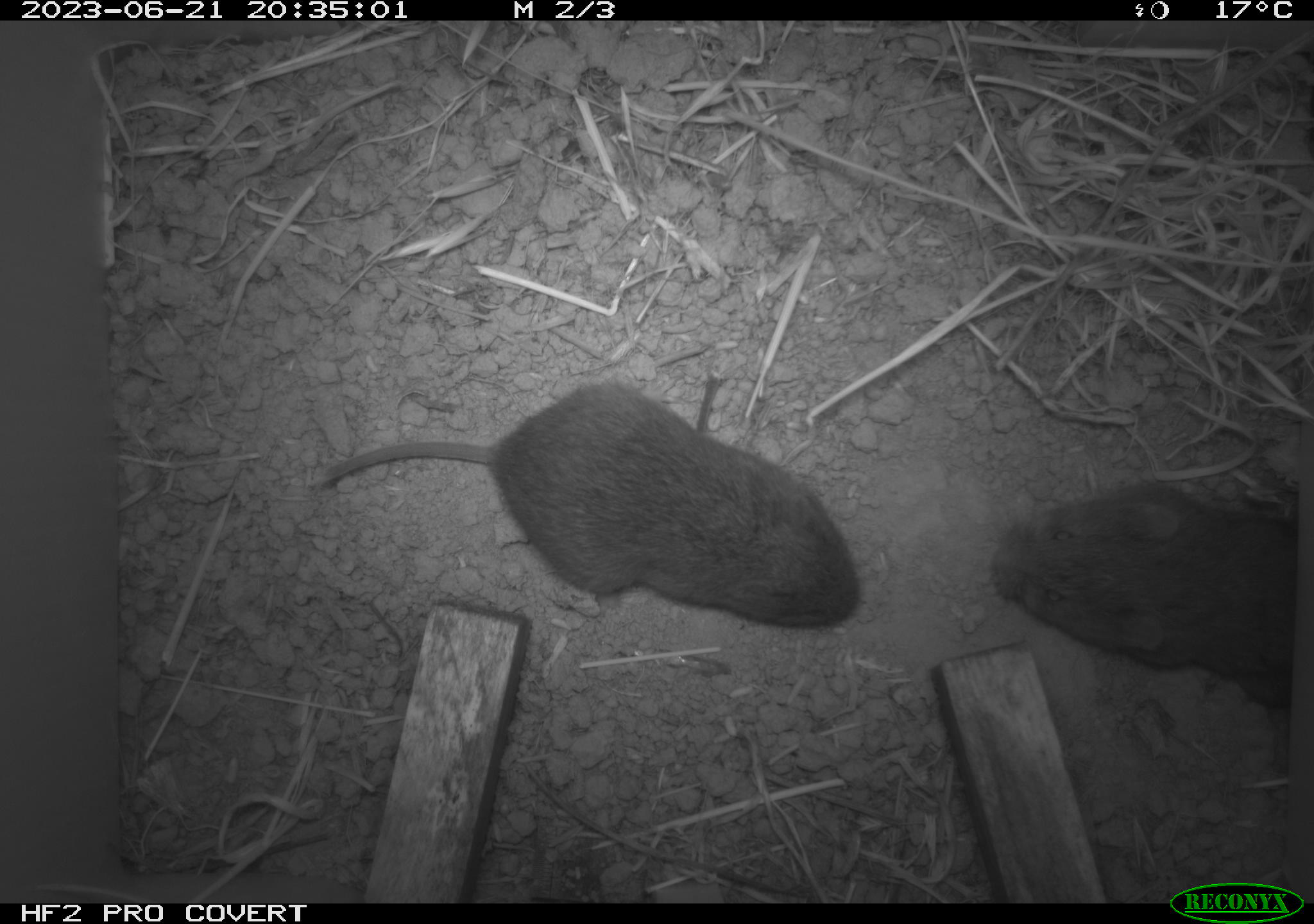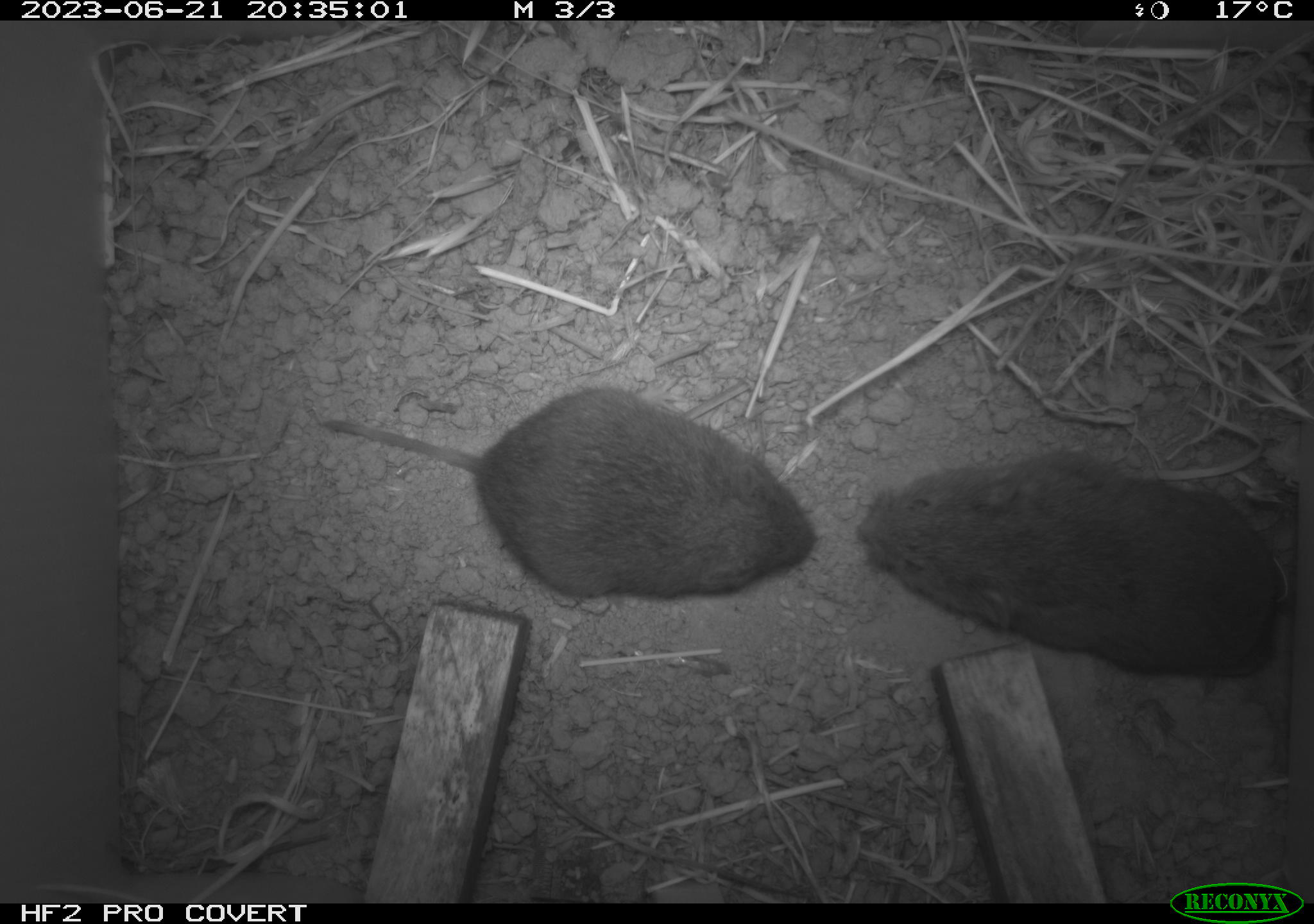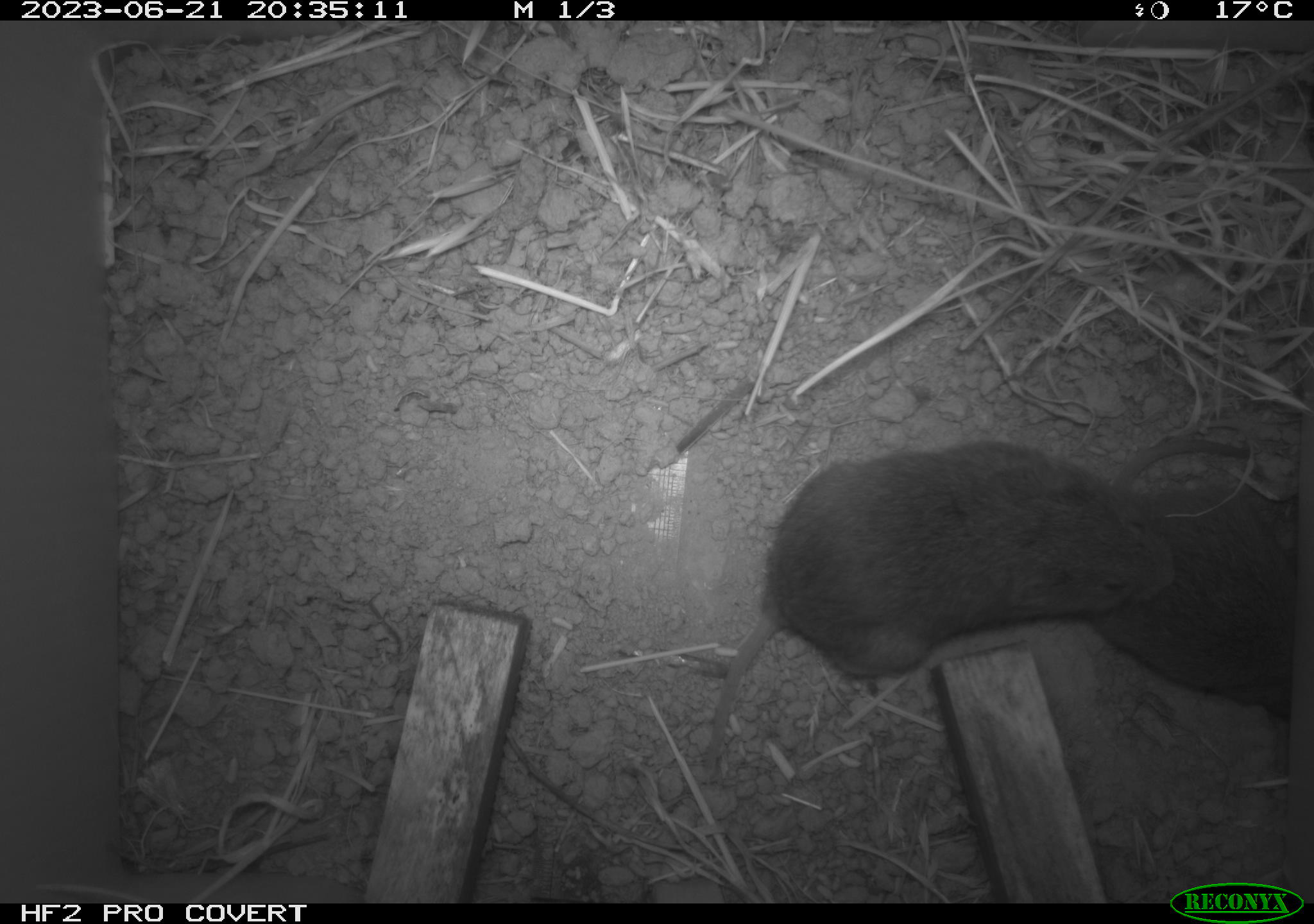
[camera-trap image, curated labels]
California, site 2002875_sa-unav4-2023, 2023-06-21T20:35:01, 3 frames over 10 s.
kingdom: Animalia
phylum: Chordata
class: Mammalia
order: Rodentia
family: Cricetidae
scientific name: Arvicolinae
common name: voles, lemmings, and muskrats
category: arvicolinae subfamily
Arvicolinae subfamily (voles, lemmings, and muskrats) (Arvicolinae).